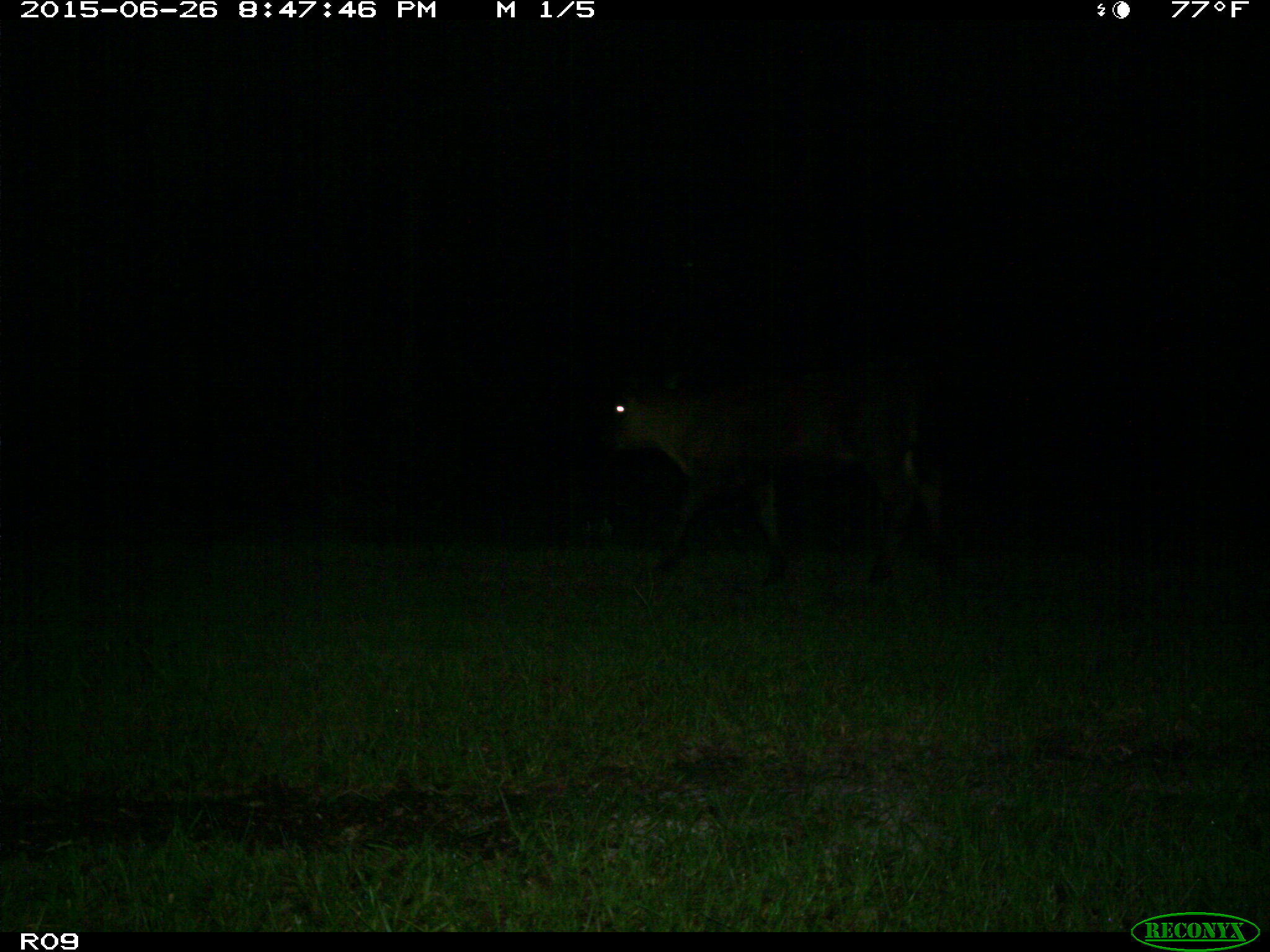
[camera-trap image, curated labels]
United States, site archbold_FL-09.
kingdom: Animalia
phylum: Chordata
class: Mammalia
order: Artiodactyla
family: Bovidae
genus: Bos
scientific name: Bos taurus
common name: domestic cow